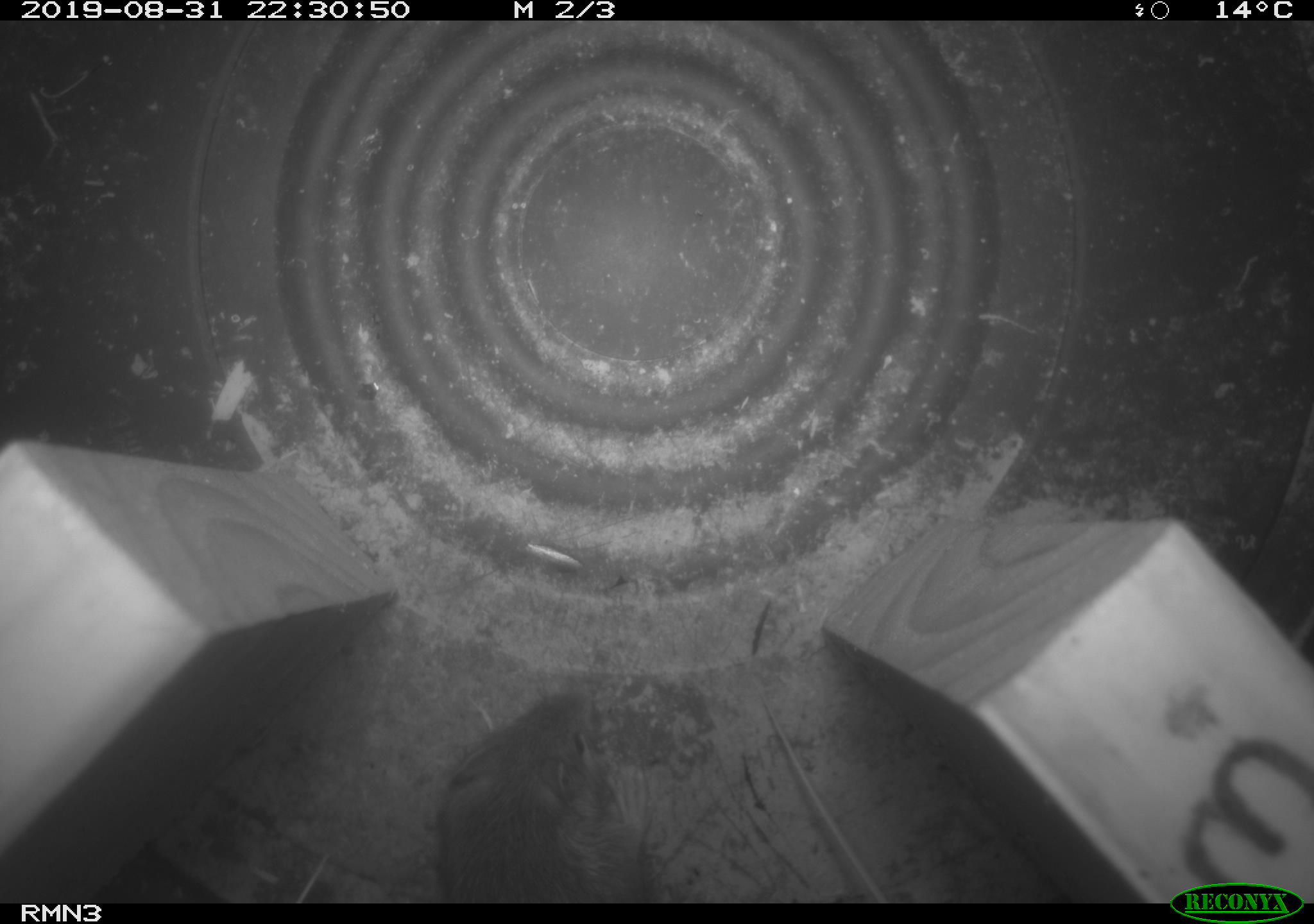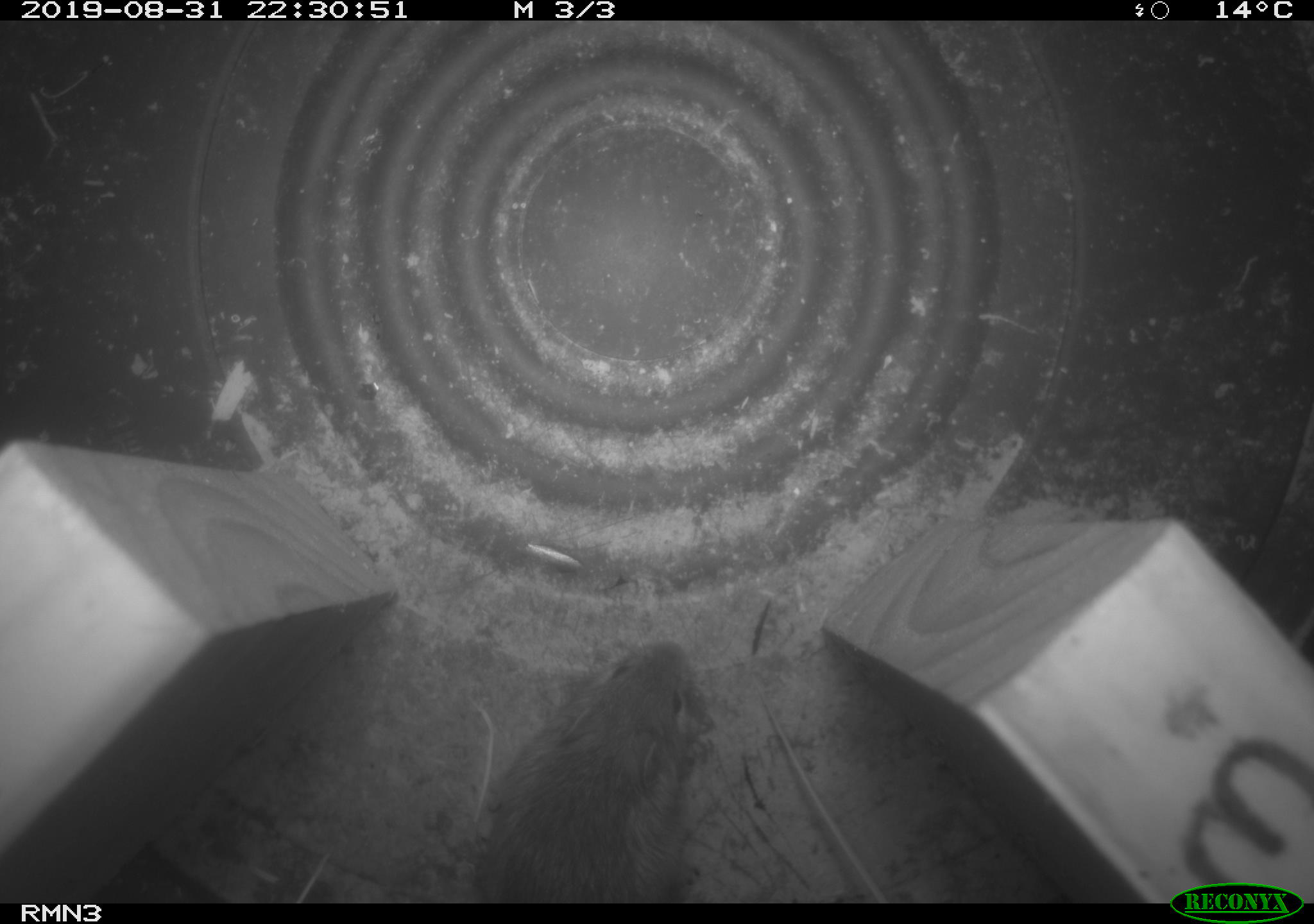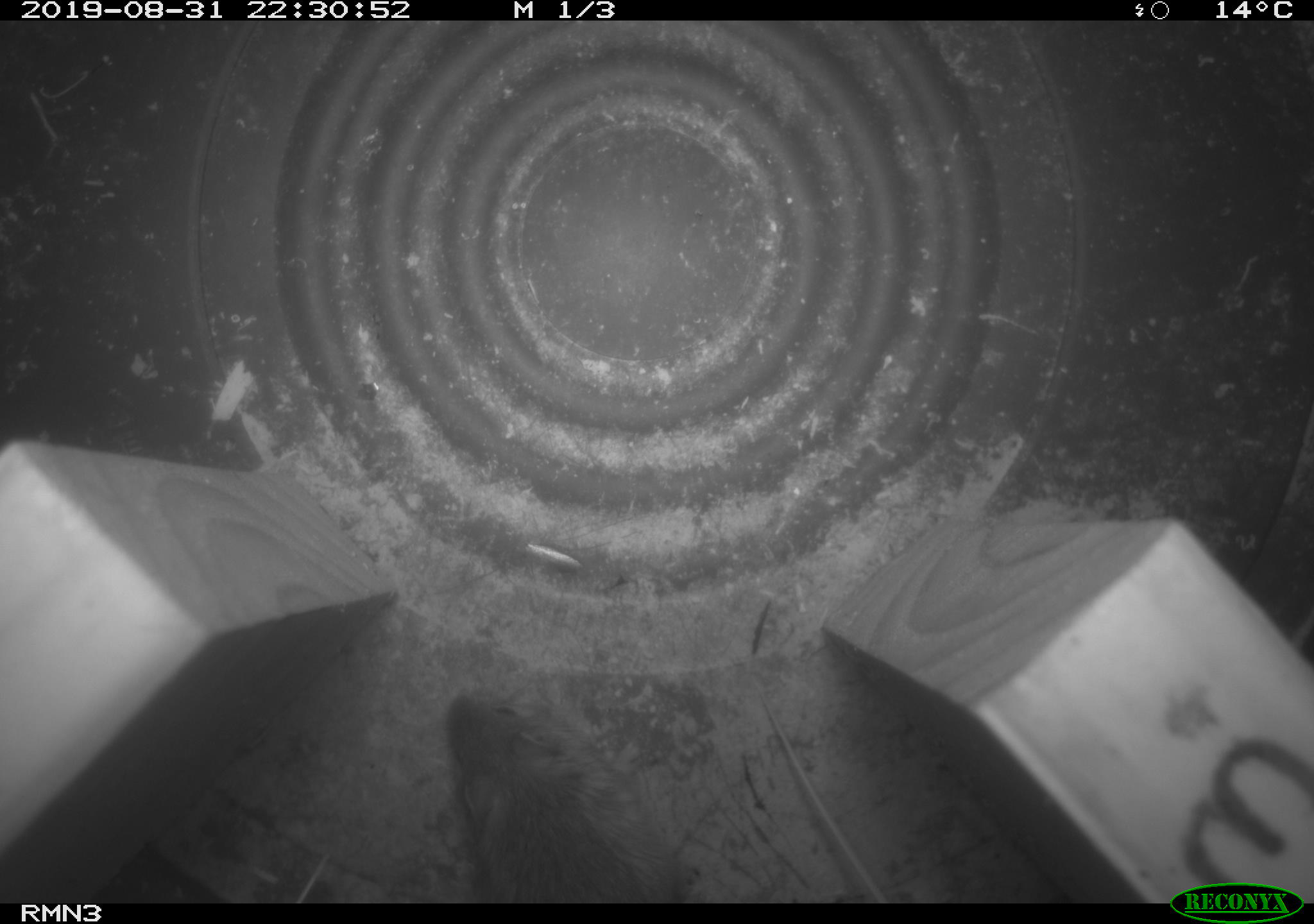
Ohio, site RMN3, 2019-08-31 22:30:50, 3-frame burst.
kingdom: Animalia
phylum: Chordata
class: Mammalia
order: Rodentia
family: Zapodidae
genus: Napaeozapus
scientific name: Napaeozapus insignis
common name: woodland jumping mouse